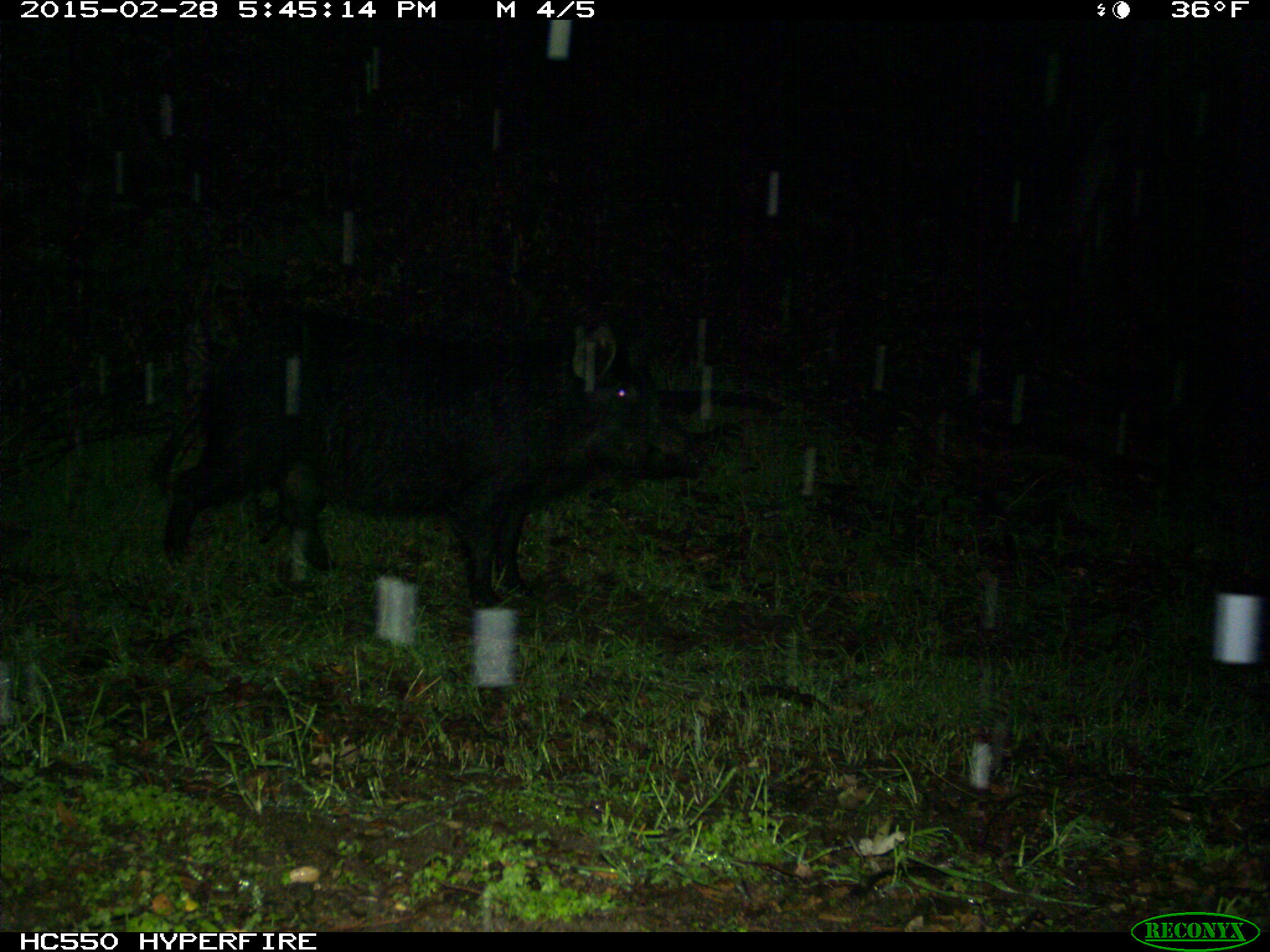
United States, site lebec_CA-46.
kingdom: Animalia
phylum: Chordata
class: Mammalia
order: Artiodactyla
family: Suidae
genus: Sus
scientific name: Sus scrofa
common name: wild boar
Sus scrofa (wild boar).